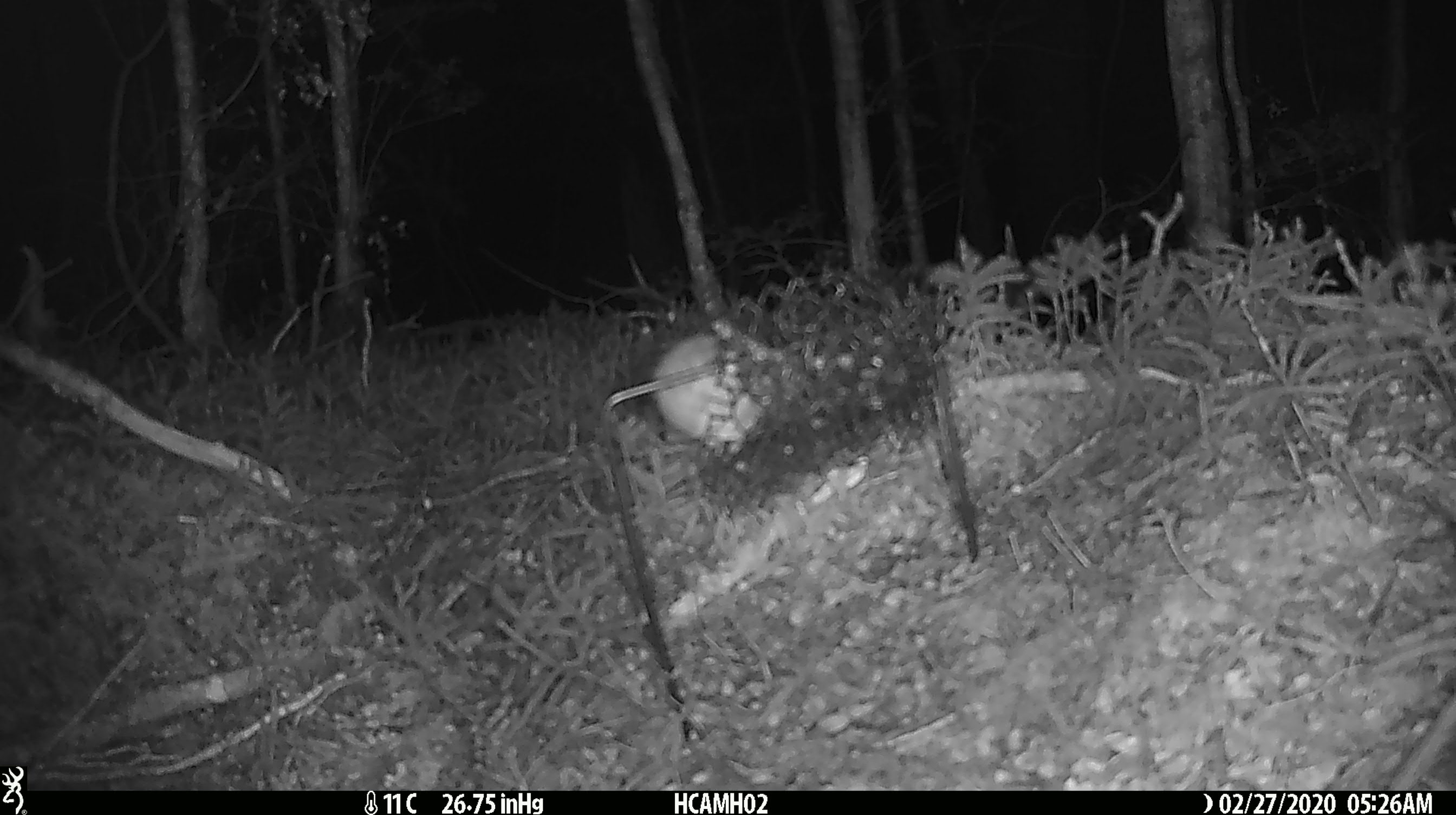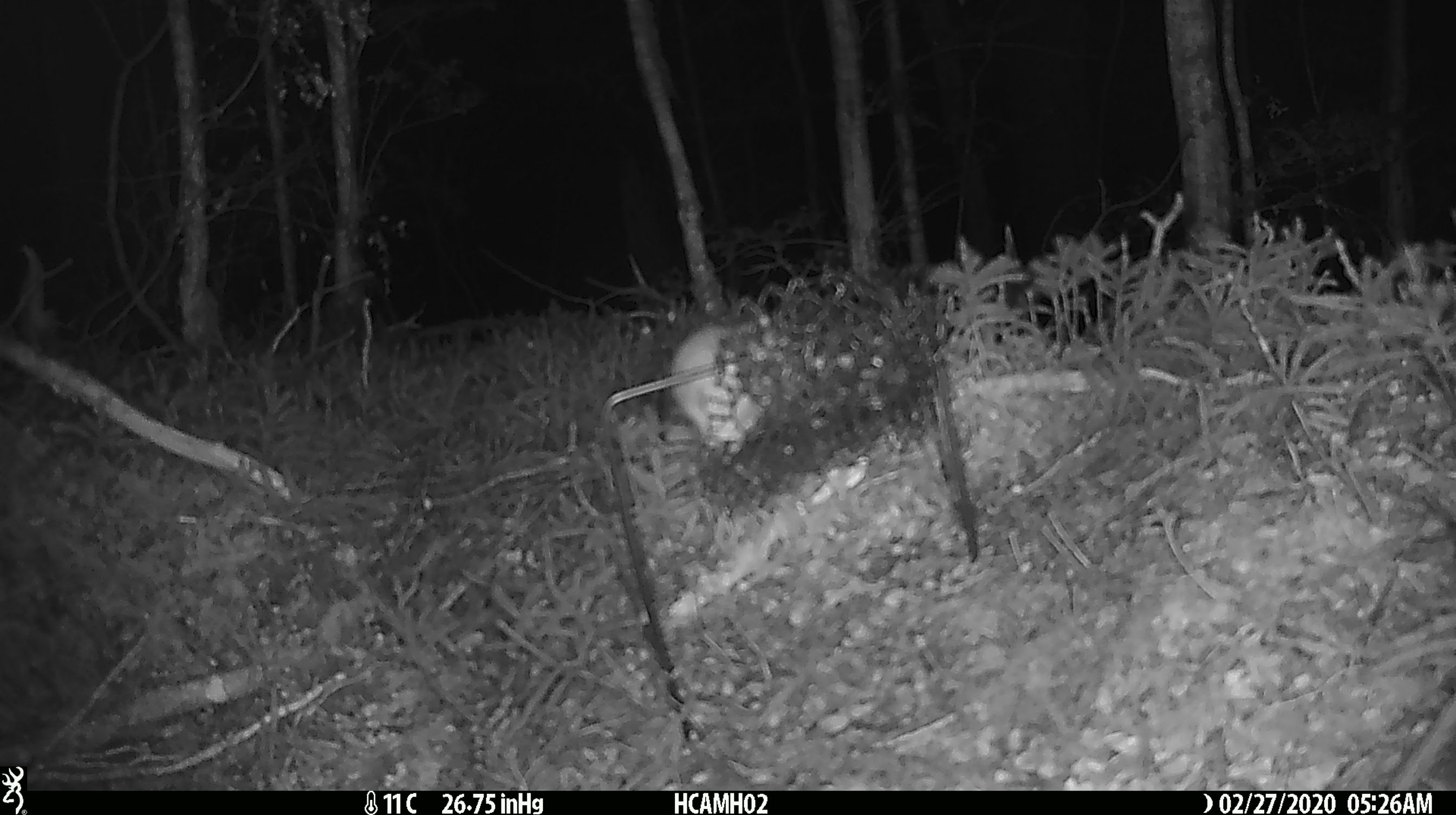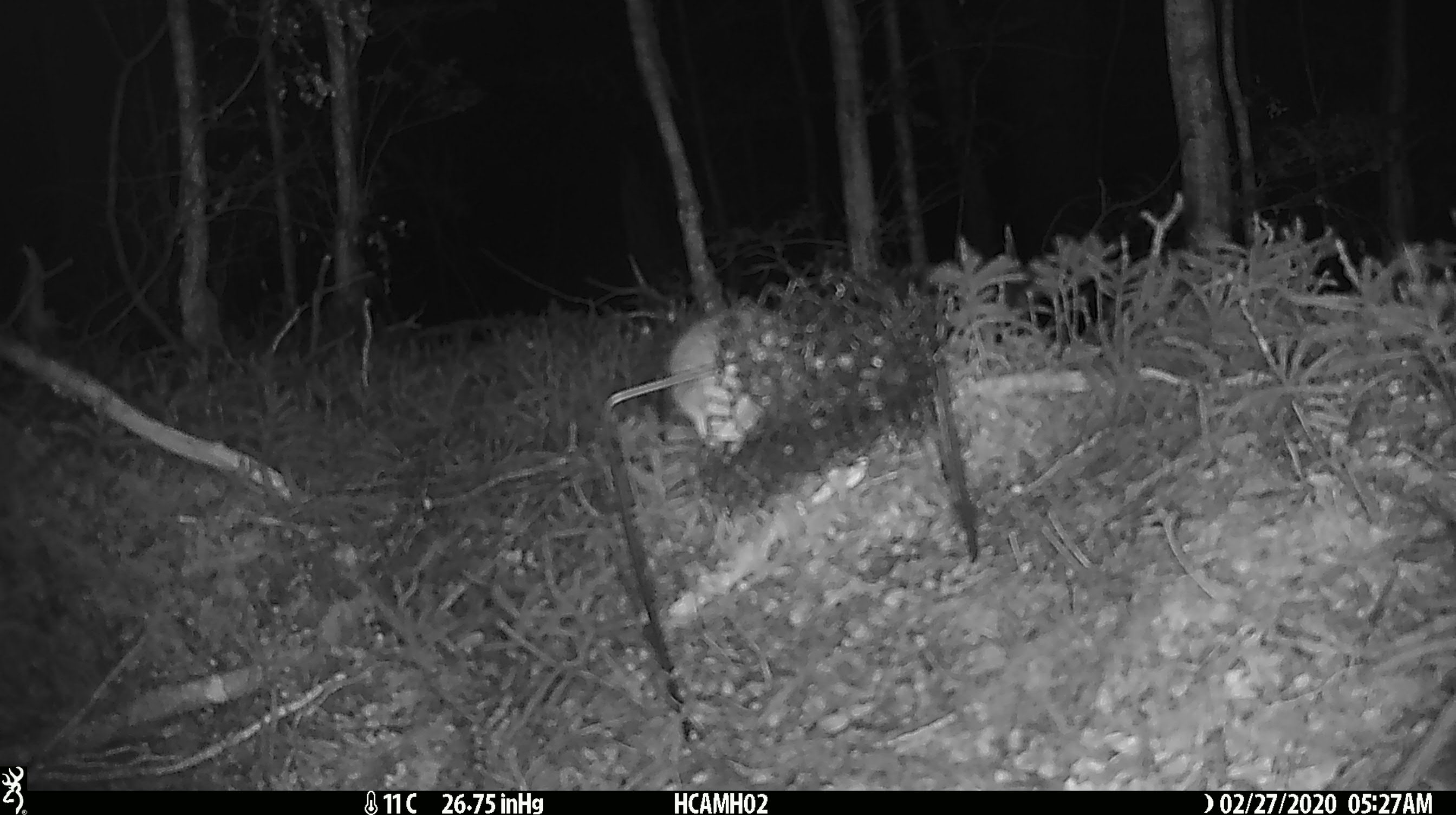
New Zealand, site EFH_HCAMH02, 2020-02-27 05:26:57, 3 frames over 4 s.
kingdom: Animalia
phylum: Chordata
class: Mammalia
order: Rodentia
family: Muridae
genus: Mus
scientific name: Mus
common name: mouse